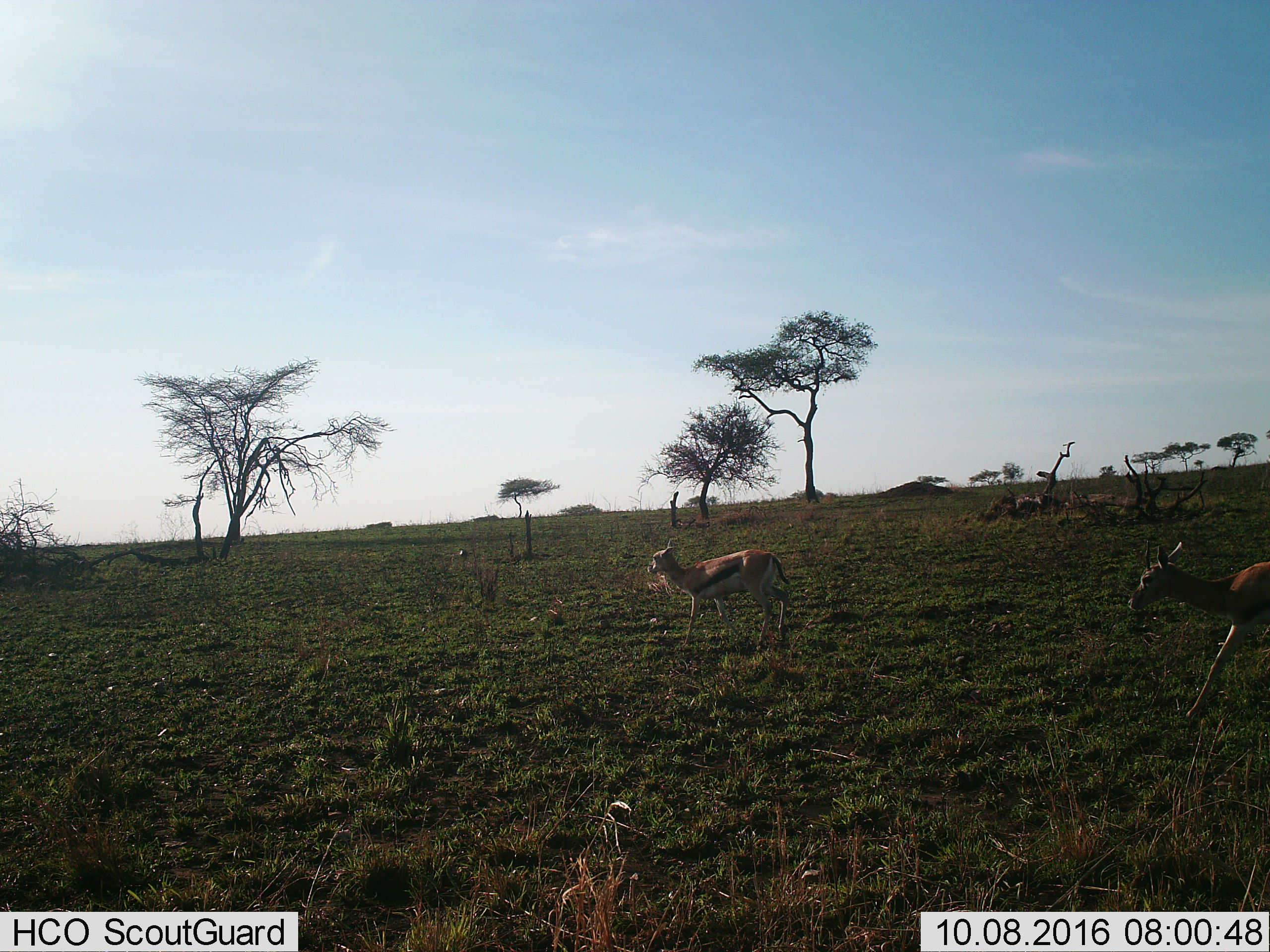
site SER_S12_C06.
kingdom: Animalia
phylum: Chordata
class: Mammalia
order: Artiodactyla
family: Bovidae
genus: Eudorcas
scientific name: Eudorcas thomsonii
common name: thomson's gazelle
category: gazellethomsons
Gazellethomsons (thomson's gazelle) (Eudorcas thomsonii), count 2. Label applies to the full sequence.